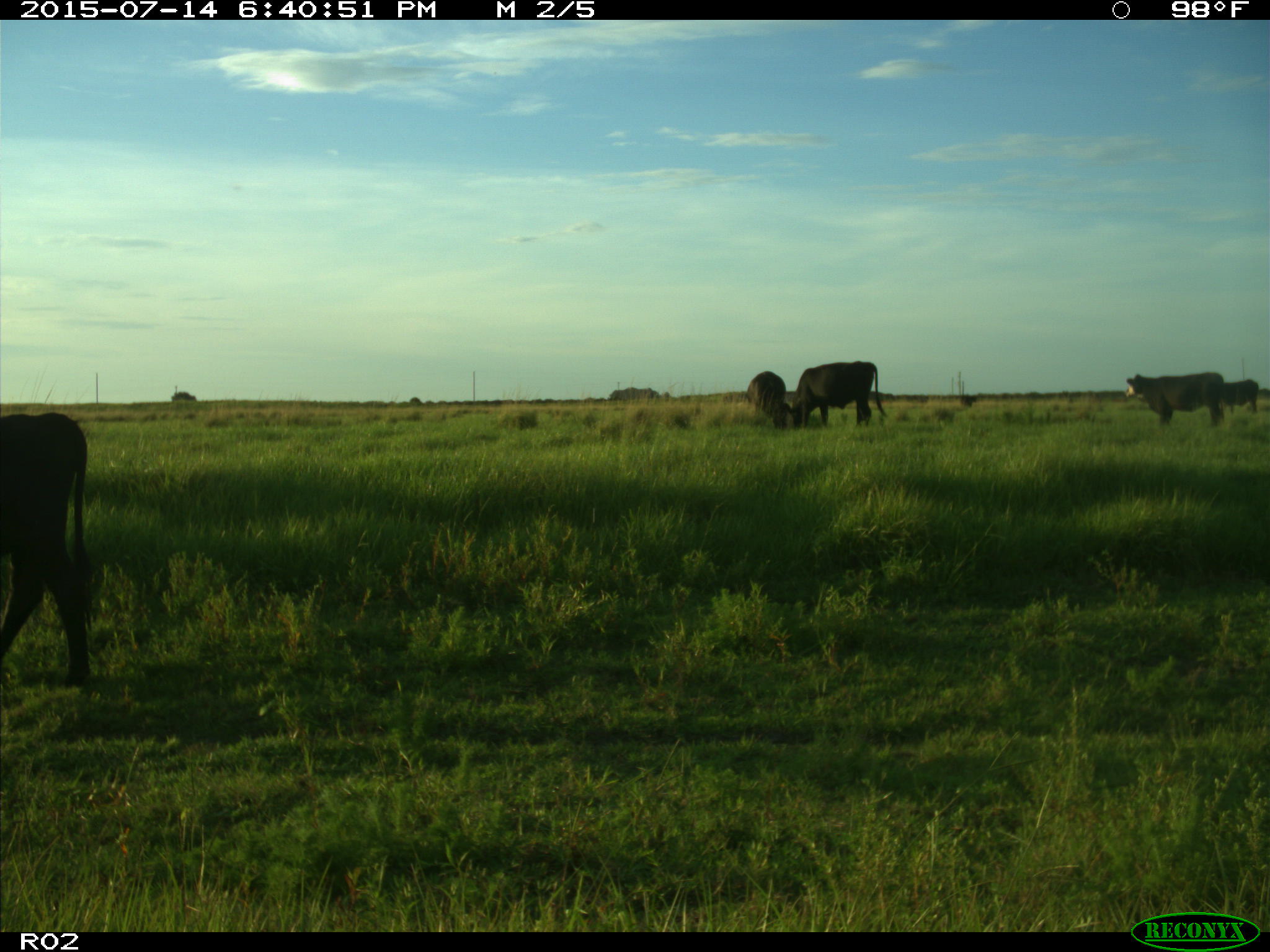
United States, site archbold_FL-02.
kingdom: Animalia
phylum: Chordata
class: Mammalia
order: Artiodactyla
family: Bovidae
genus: Bos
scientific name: Bos taurus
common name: domestic cow